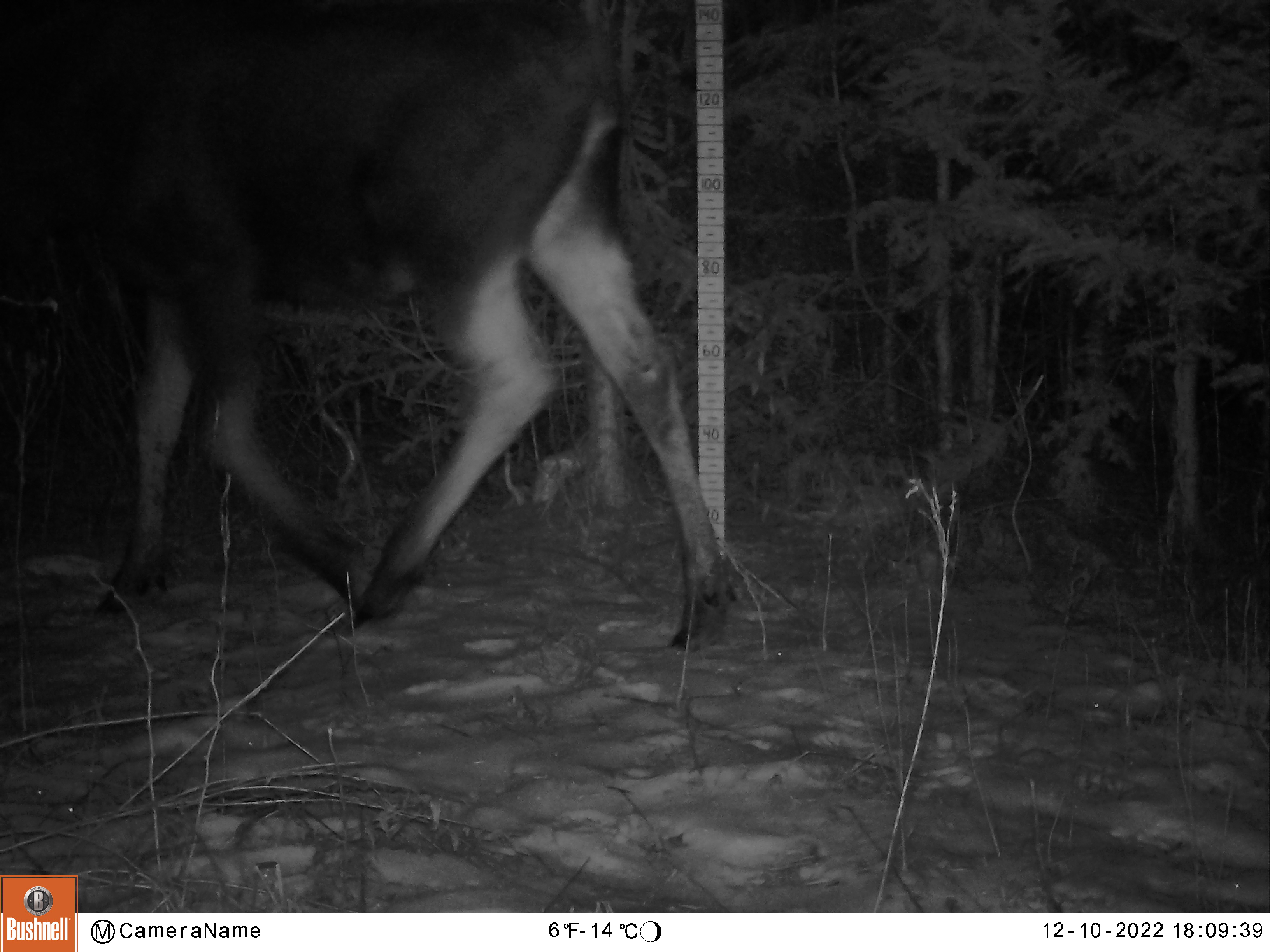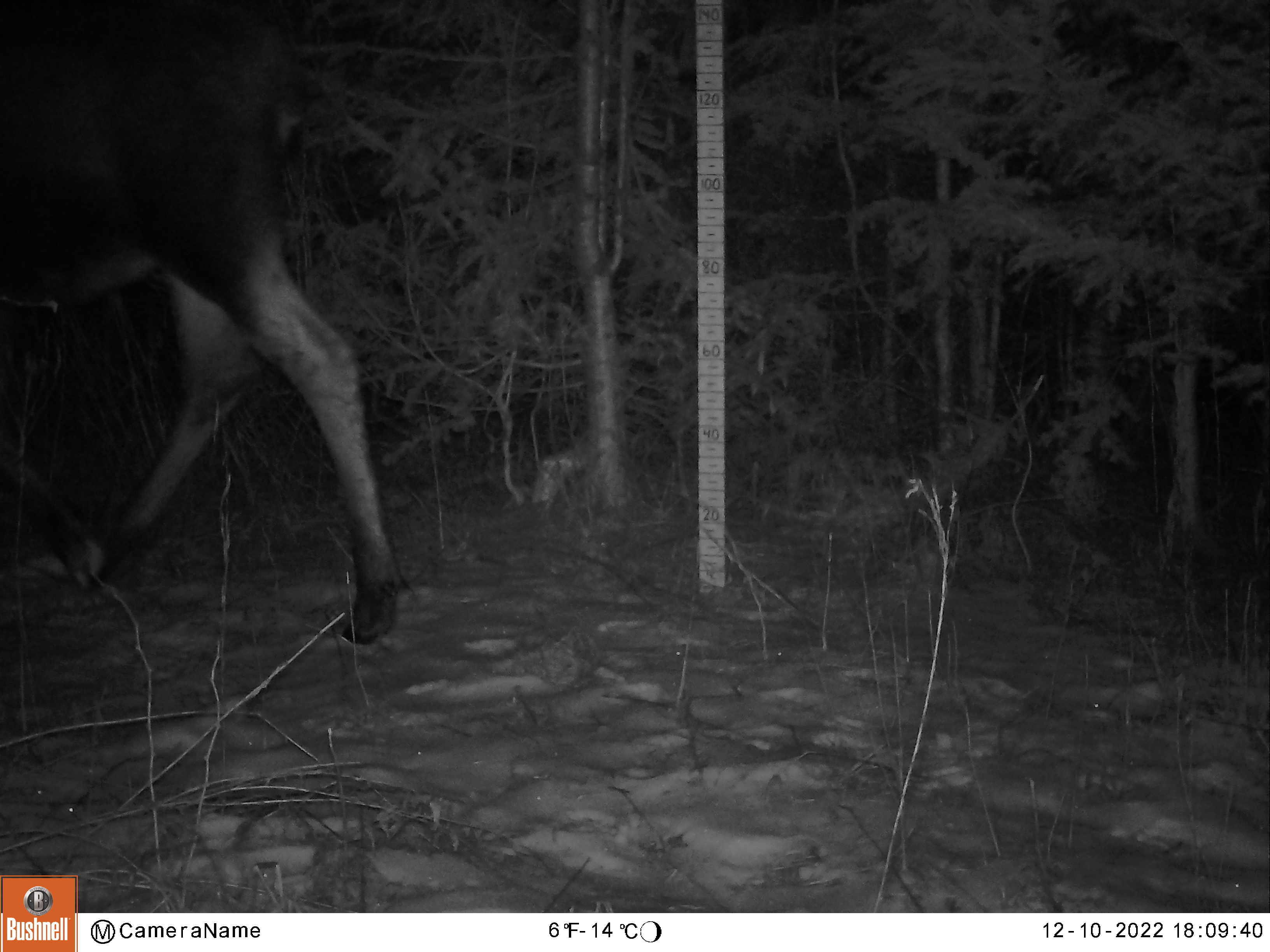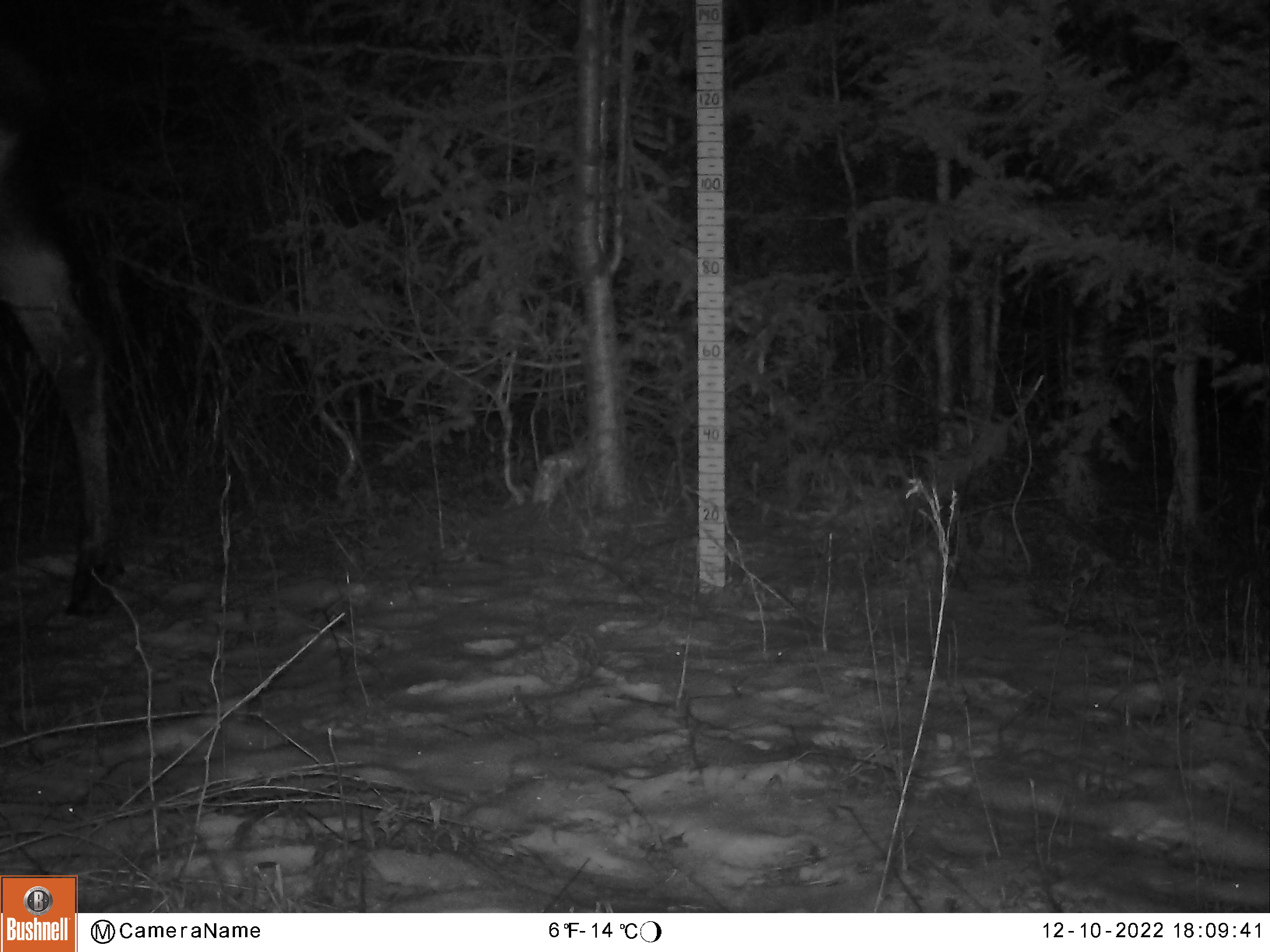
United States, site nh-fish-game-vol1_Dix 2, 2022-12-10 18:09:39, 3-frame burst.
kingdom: Animalia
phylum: Chordata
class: Mammalia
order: Artiodactyla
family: Cervidae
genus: Alces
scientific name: Alces alces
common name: moose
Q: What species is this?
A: Moose (Alces alces).